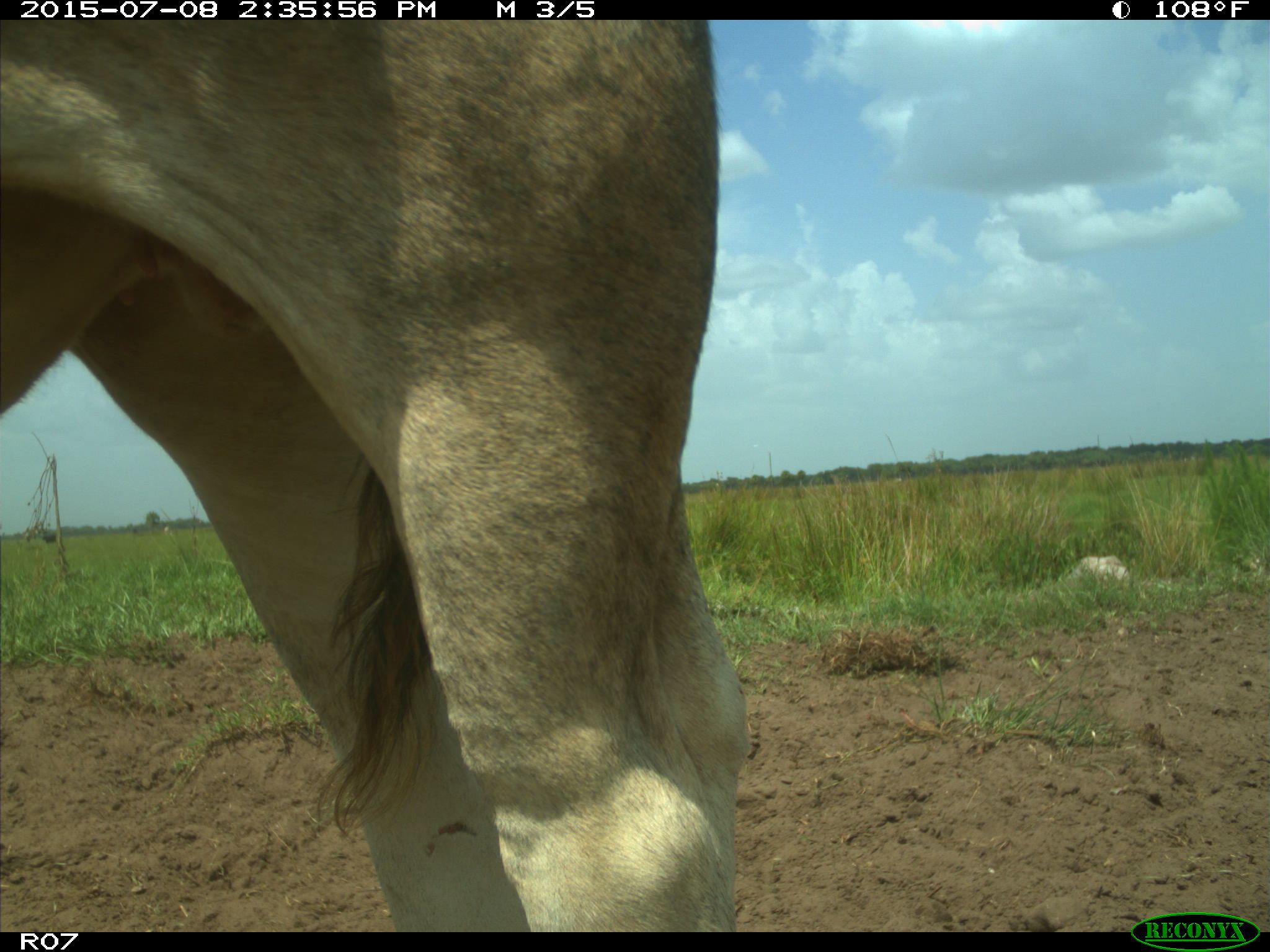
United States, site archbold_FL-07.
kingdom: Animalia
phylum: Chordata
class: Mammalia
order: Artiodactyla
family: Bovidae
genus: Bos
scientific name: Bos taurus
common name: domestic cow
Bos taurus (domestic cow).